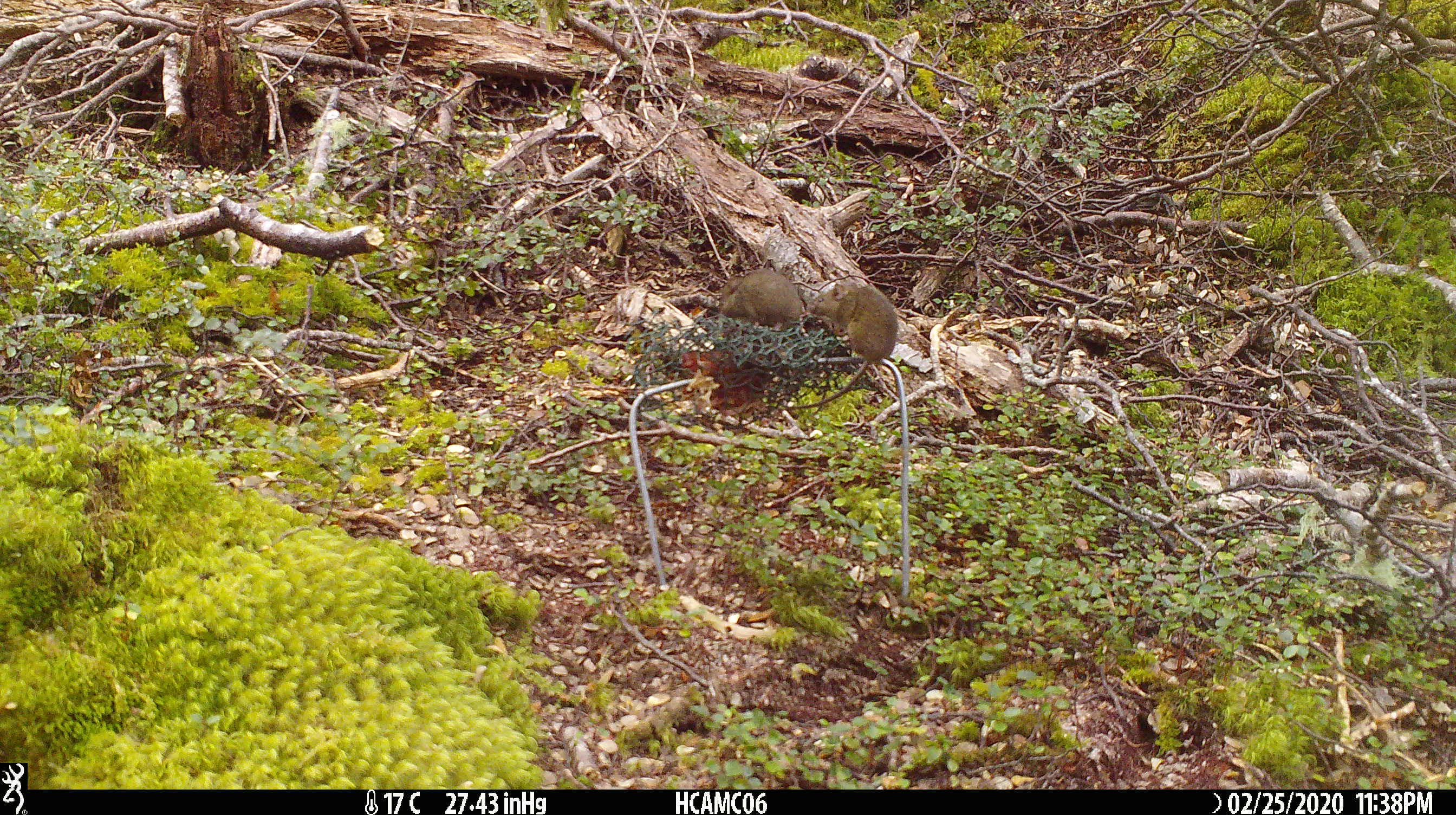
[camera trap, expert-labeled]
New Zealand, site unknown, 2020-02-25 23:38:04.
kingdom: Animalia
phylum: Chordata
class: Mammalia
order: Rodentia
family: Muridae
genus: Mus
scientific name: Mus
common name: mouse